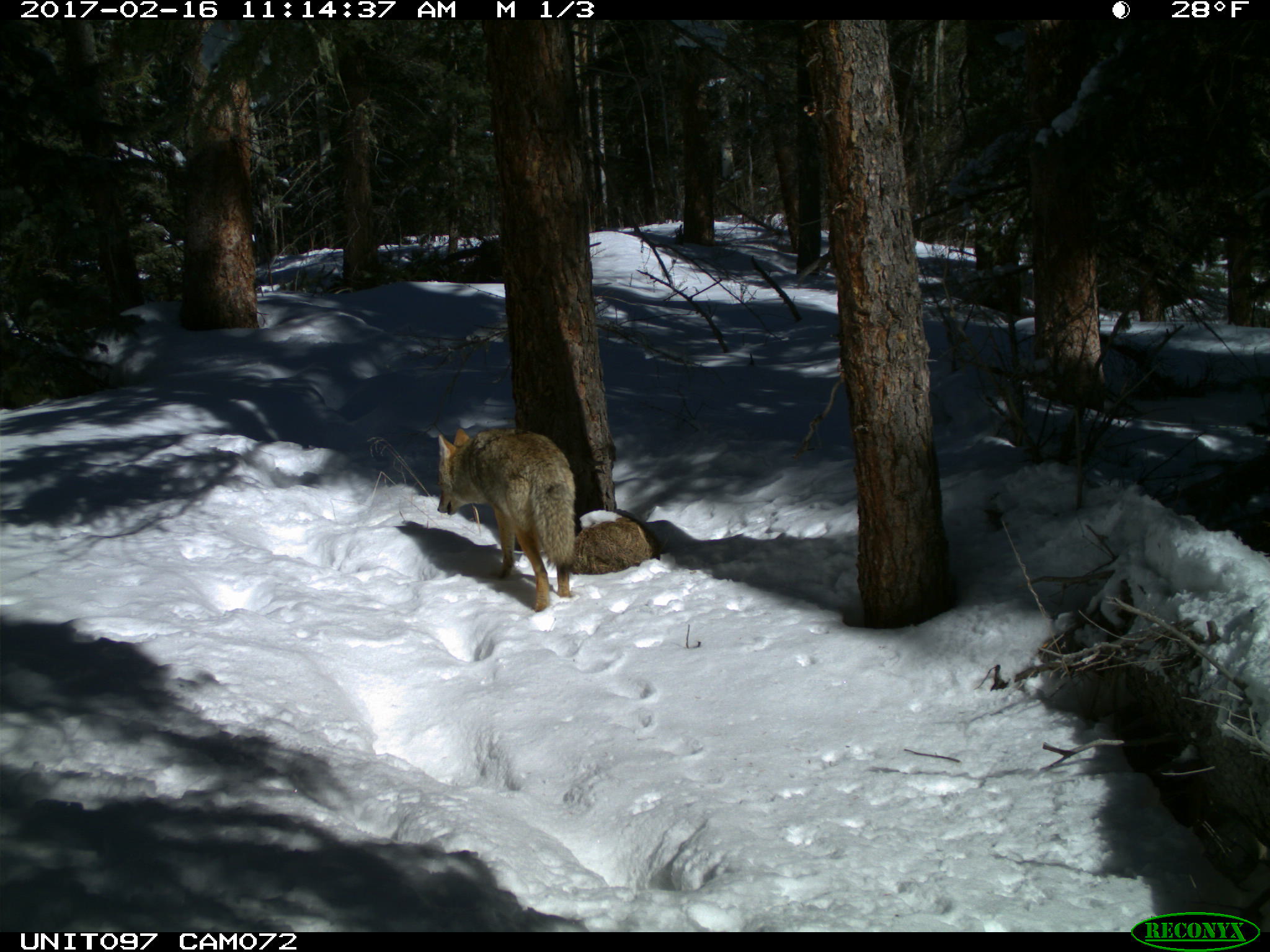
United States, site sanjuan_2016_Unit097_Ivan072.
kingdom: Animalia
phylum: Chordata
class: Mammalia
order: Carnivora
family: Canidae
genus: Canis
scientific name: Canis latrans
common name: coyote